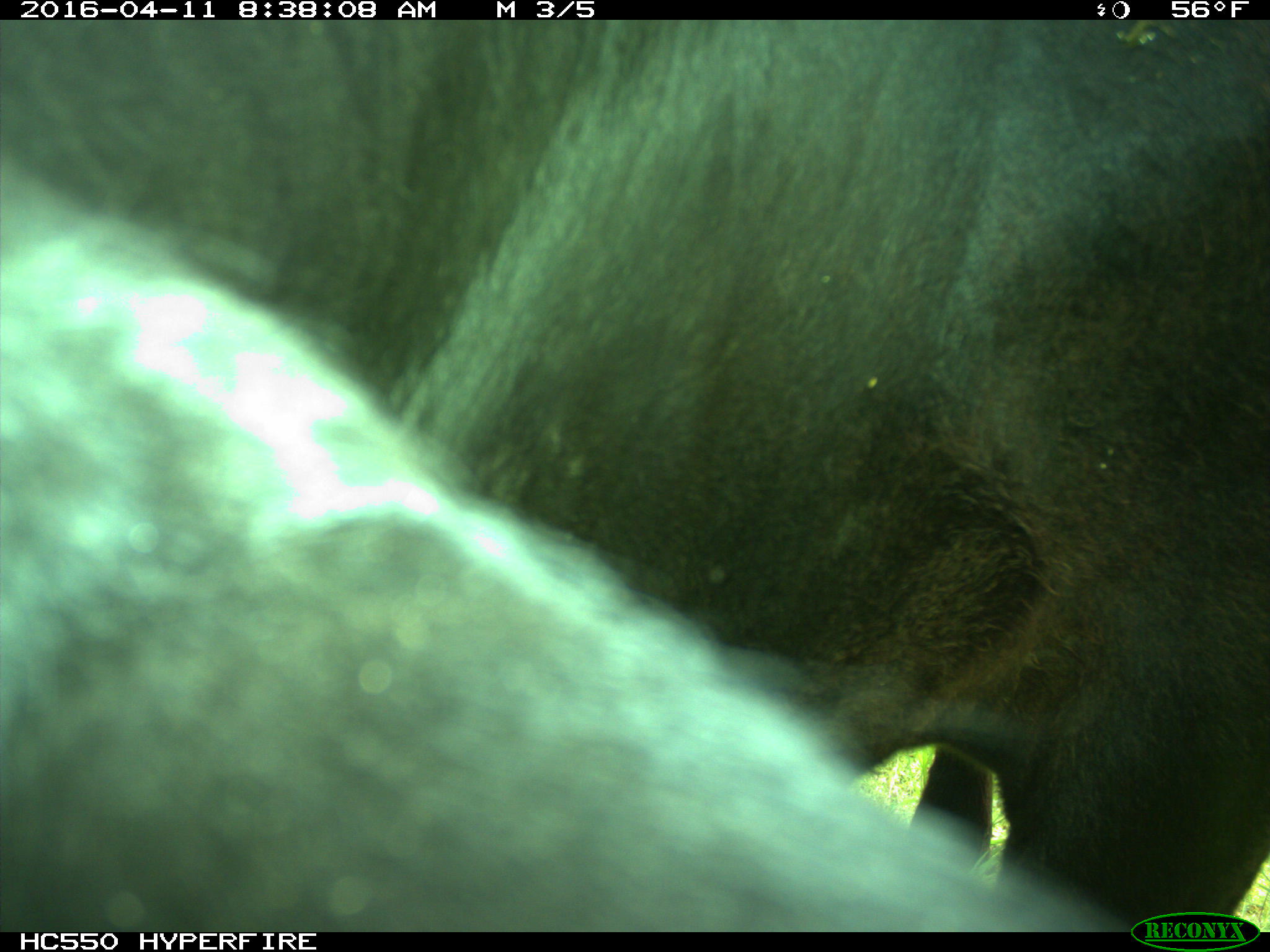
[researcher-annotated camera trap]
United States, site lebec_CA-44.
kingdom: Animalia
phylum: Chordata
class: Mammalia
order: Artiodactyla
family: Bovidae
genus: Bos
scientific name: Bos taurus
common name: domestic cow